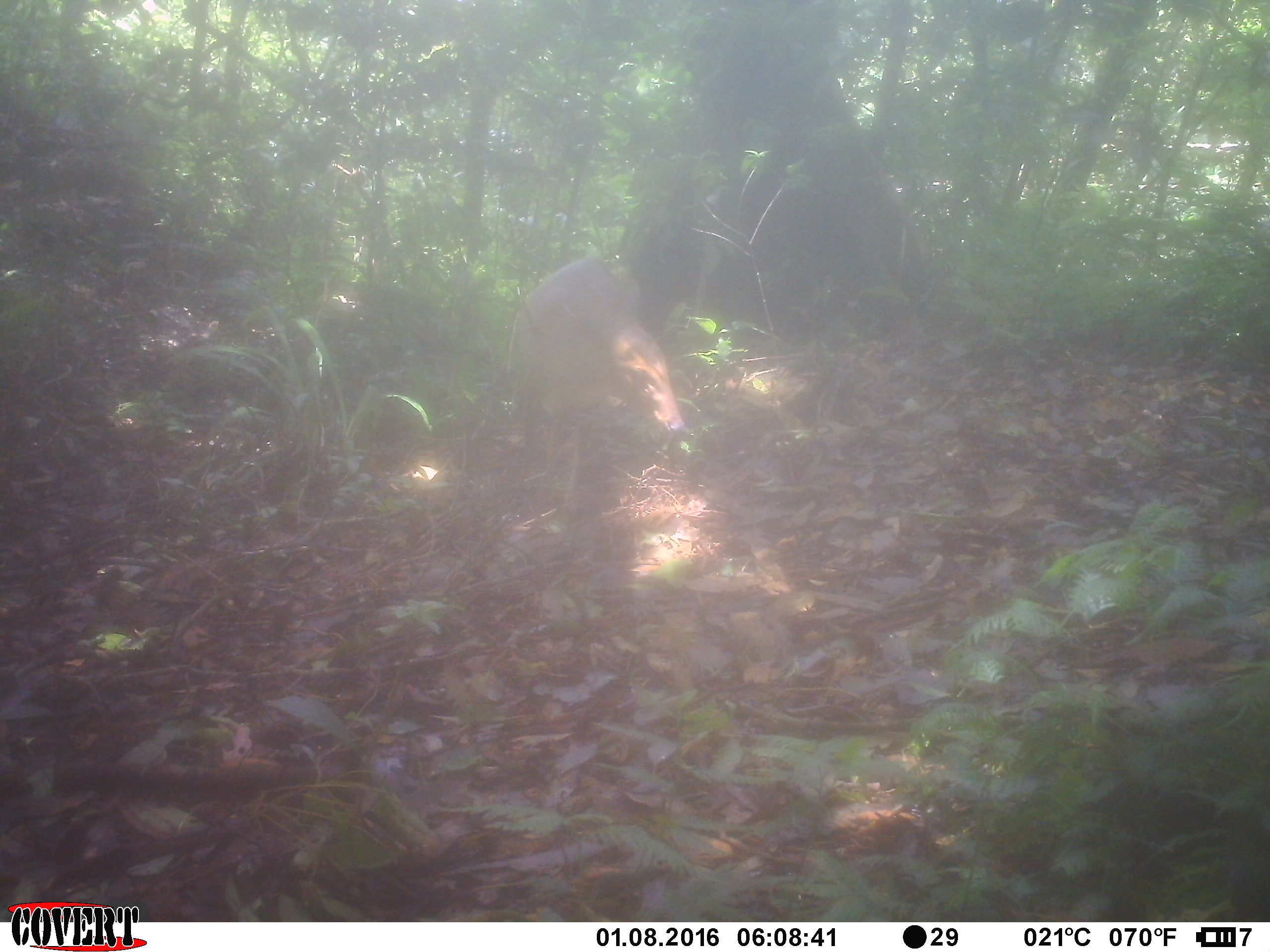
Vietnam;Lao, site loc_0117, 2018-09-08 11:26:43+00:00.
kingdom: Animalia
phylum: Chordata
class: Mammalia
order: Artiodactyla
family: Cervidae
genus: Muntiacus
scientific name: Muntiacus vuquangensis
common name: large-antlered muntjac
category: large antlered muntjac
Large antlered muntjac (large-antlered muntjac) (Muntiacus vuquangensis). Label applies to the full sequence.